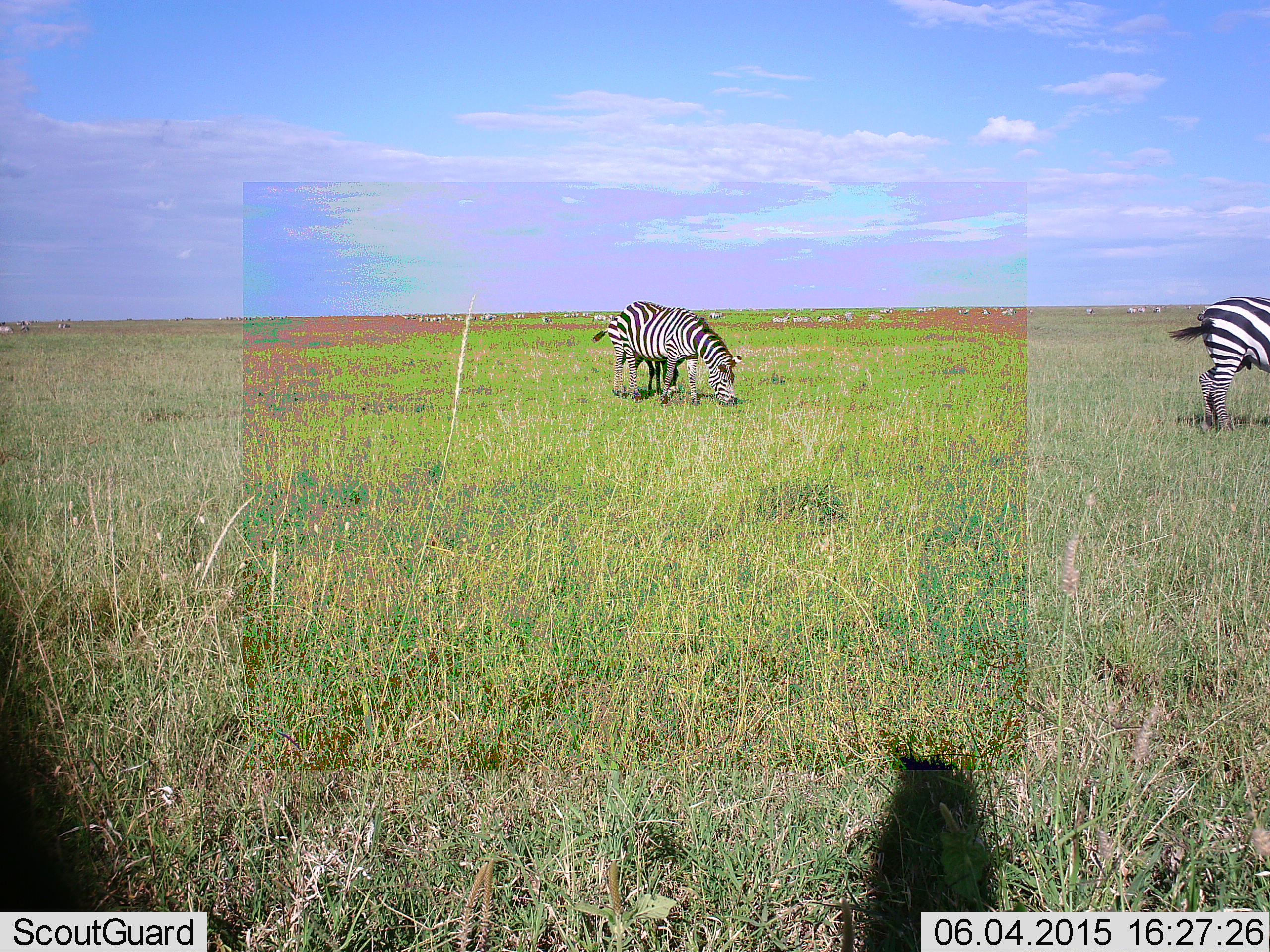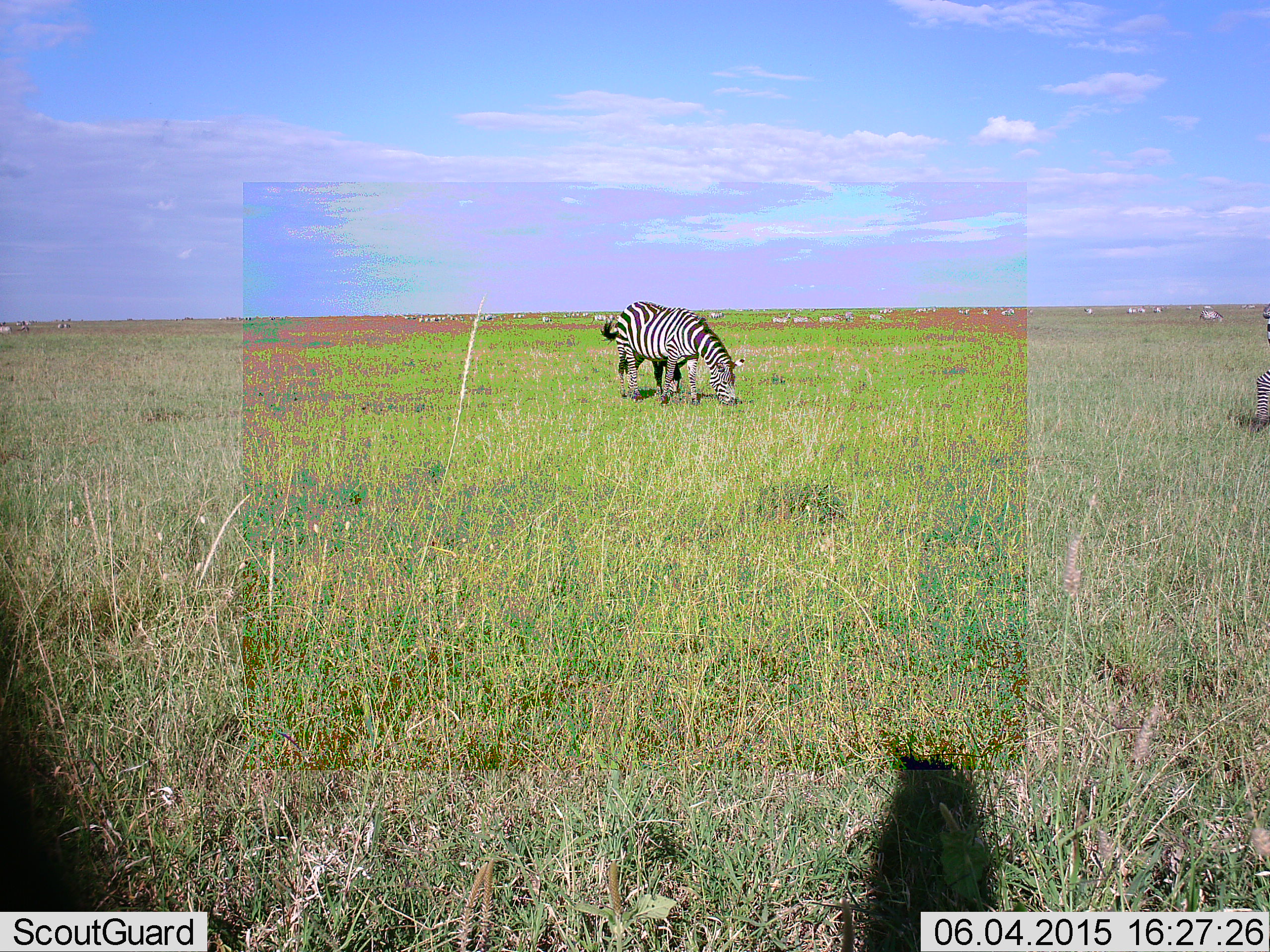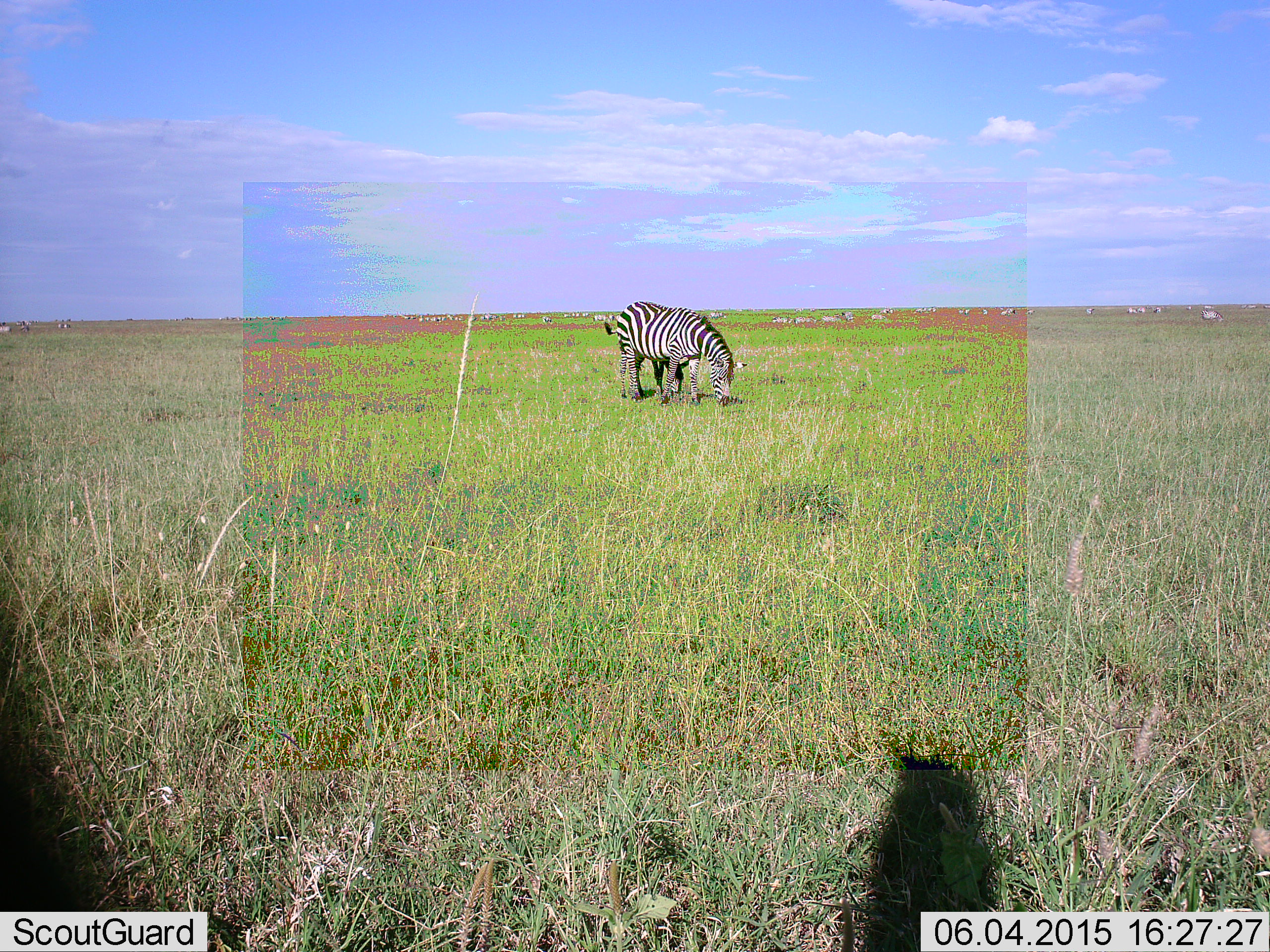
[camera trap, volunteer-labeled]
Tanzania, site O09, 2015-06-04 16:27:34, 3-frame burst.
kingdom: Animalia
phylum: Chordata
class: Mammalia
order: Perissodactyla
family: Equidae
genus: Equus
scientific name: Equus quagga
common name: plains zebra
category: zebra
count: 3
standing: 50%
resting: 0%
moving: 60%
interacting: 0%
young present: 20%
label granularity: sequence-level